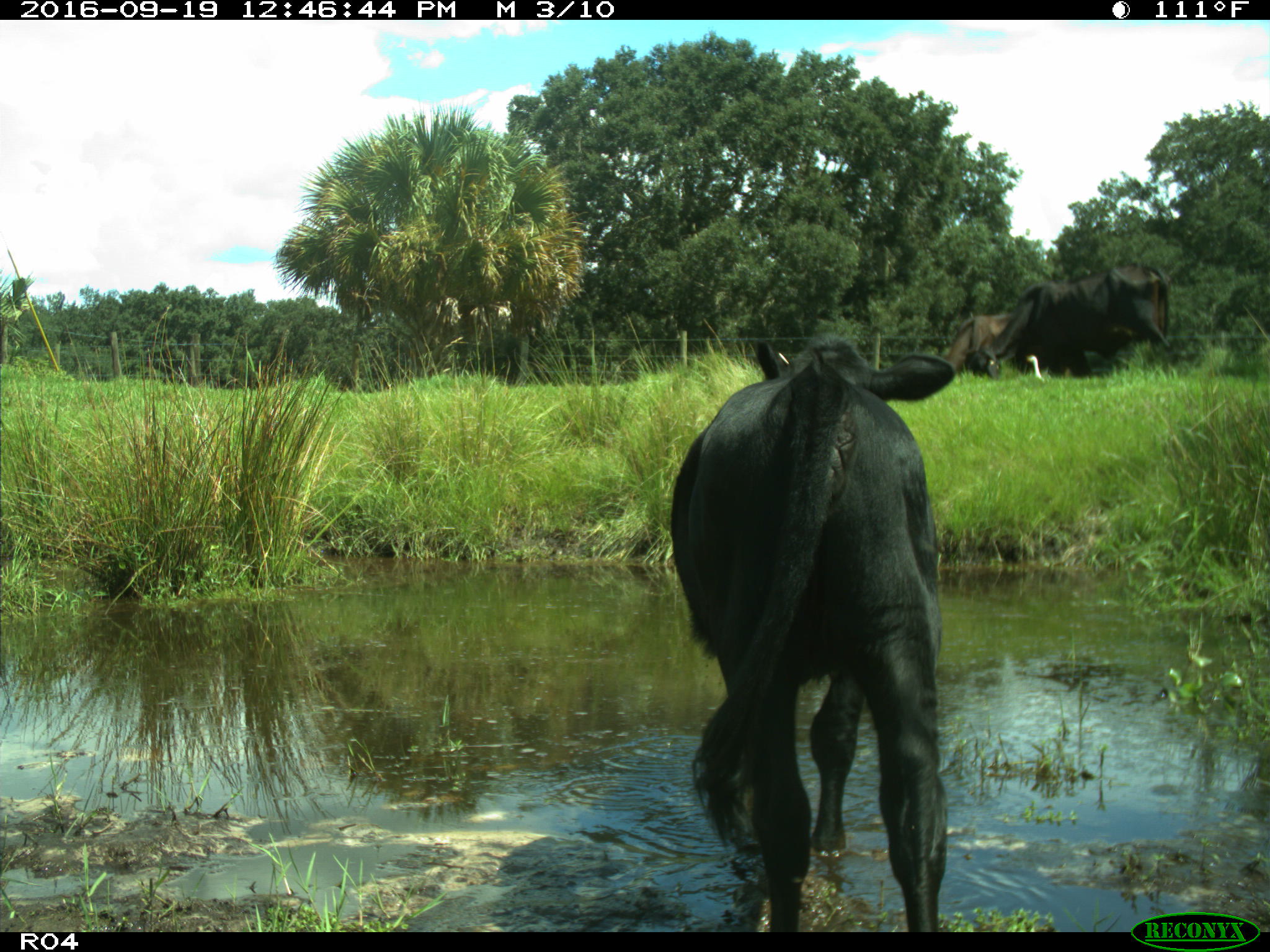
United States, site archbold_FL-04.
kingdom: Animalia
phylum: Chordata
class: Mammalia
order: Artiodactyla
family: Bovidae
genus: Bos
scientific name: Bos taurus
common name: domestic cow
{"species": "Bos taurus (domestic cow)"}